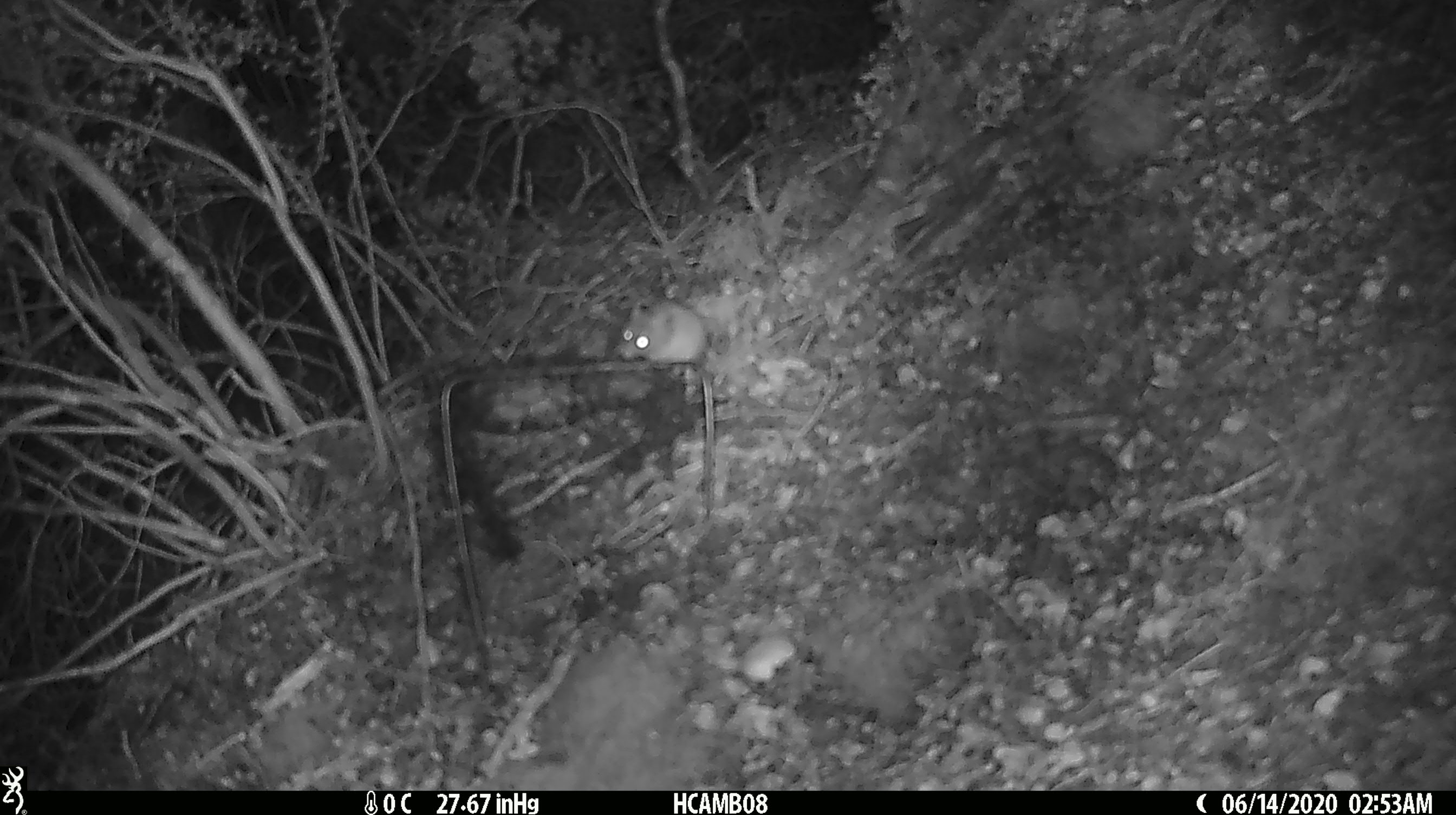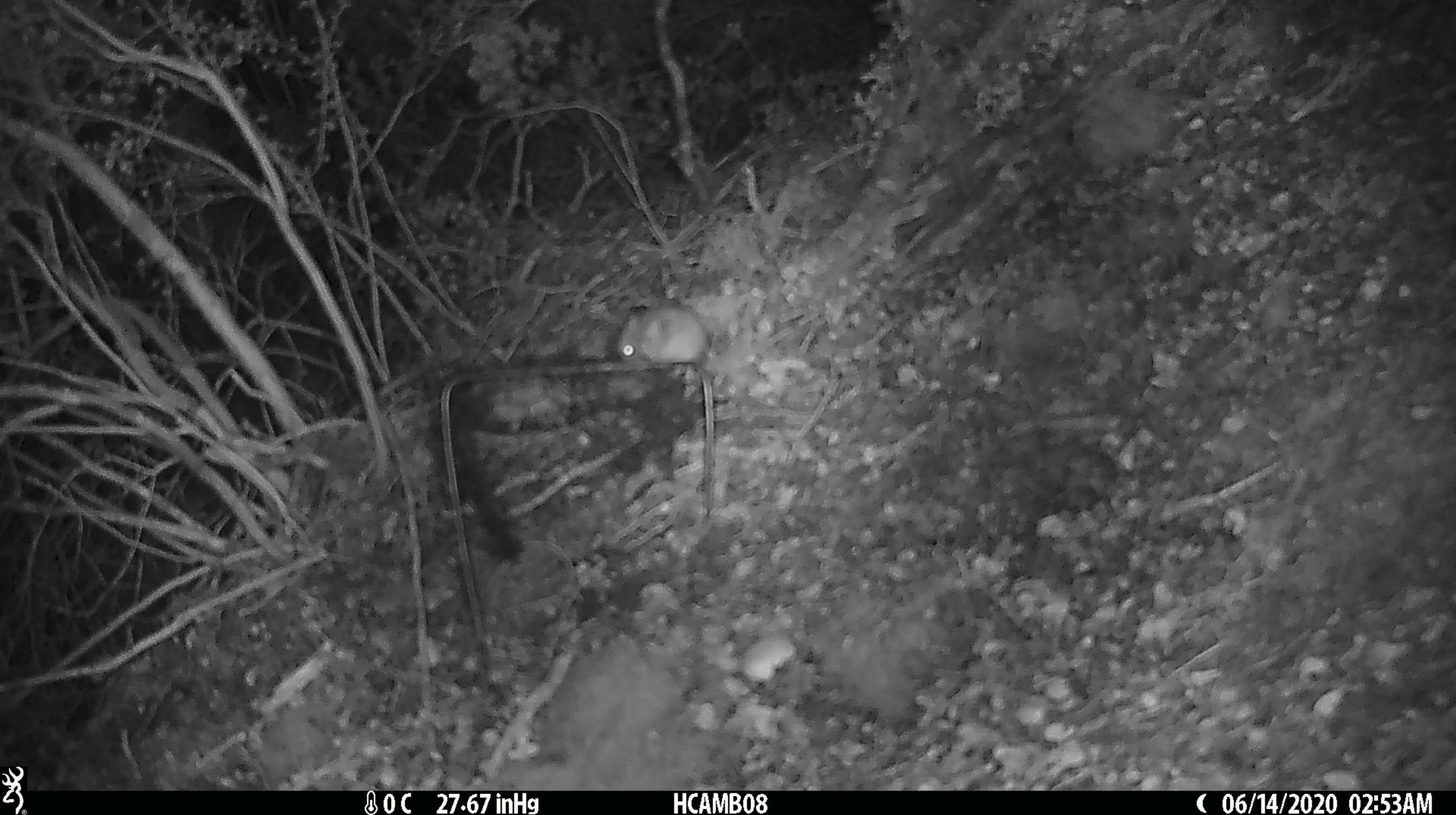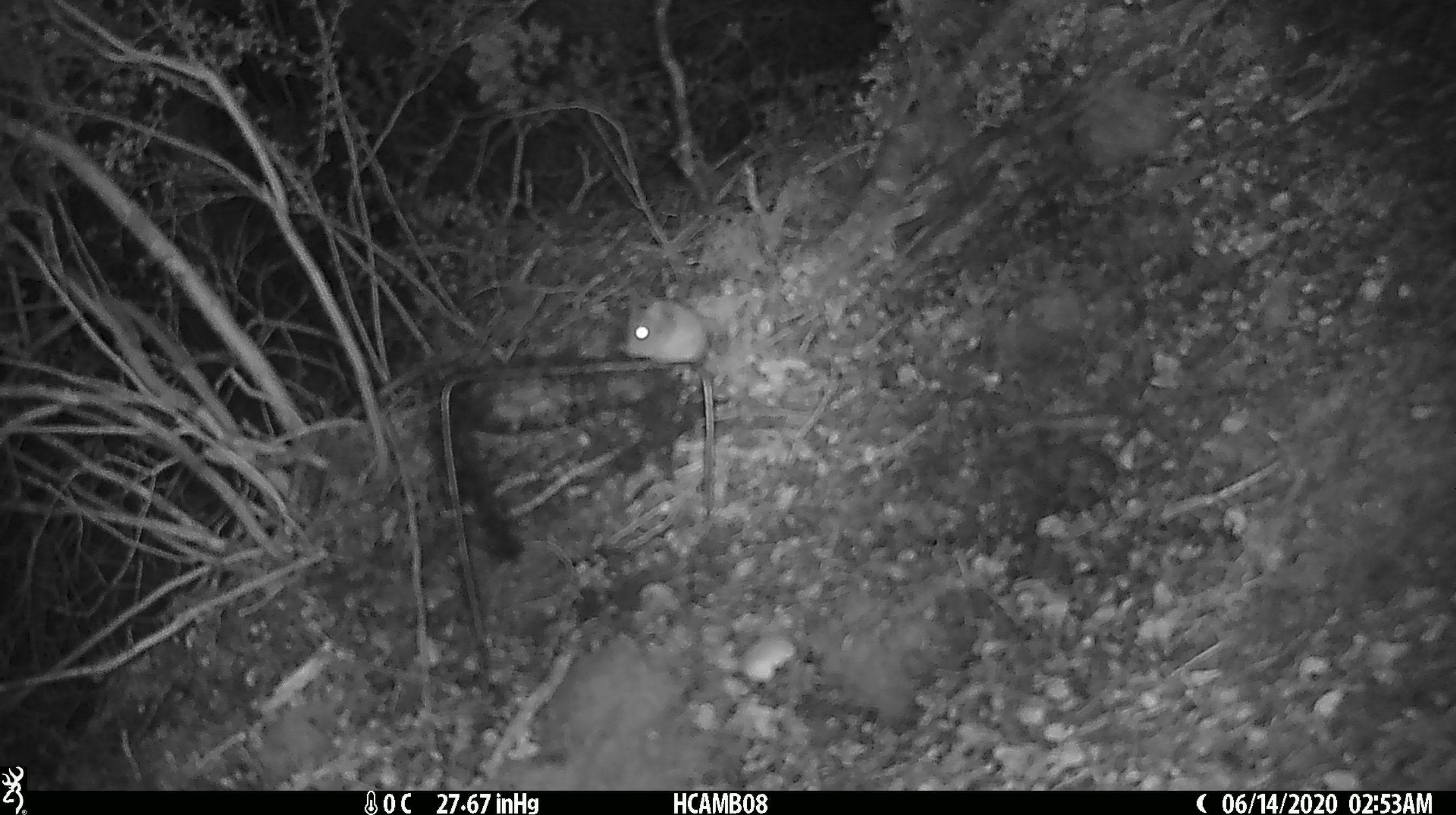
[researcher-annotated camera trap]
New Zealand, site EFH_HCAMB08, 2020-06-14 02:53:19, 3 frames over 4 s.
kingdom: Animalia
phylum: Chordata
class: Mammalia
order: Rodentia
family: Muridae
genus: Mus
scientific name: Mus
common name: mouse